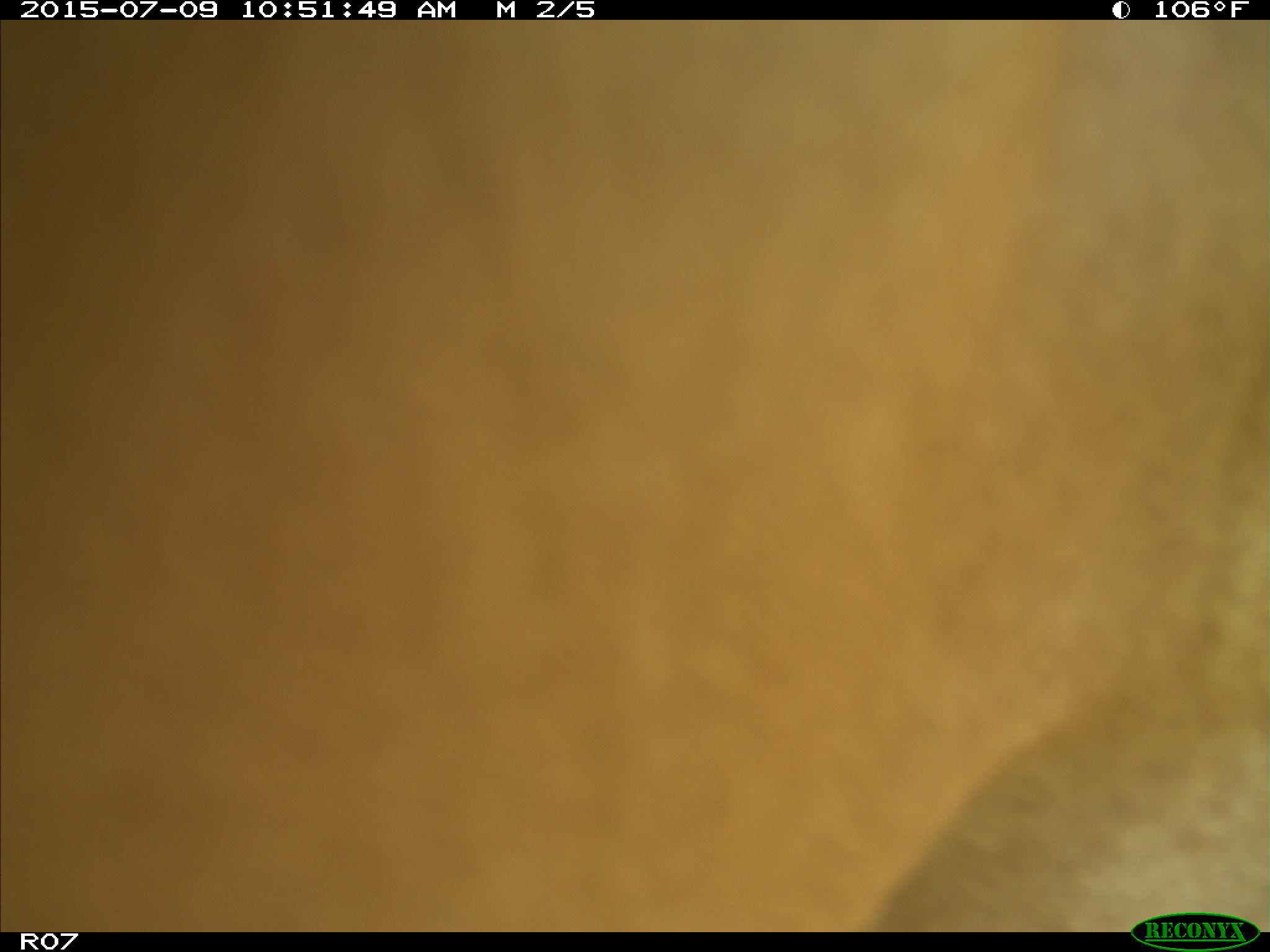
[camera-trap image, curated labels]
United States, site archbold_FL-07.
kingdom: Animalia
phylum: Chordata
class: Mammalia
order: Artiodactyla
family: Bovidae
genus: Bos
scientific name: Bos taurus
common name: domestic cow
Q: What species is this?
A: Bos taurus (domestic cow).